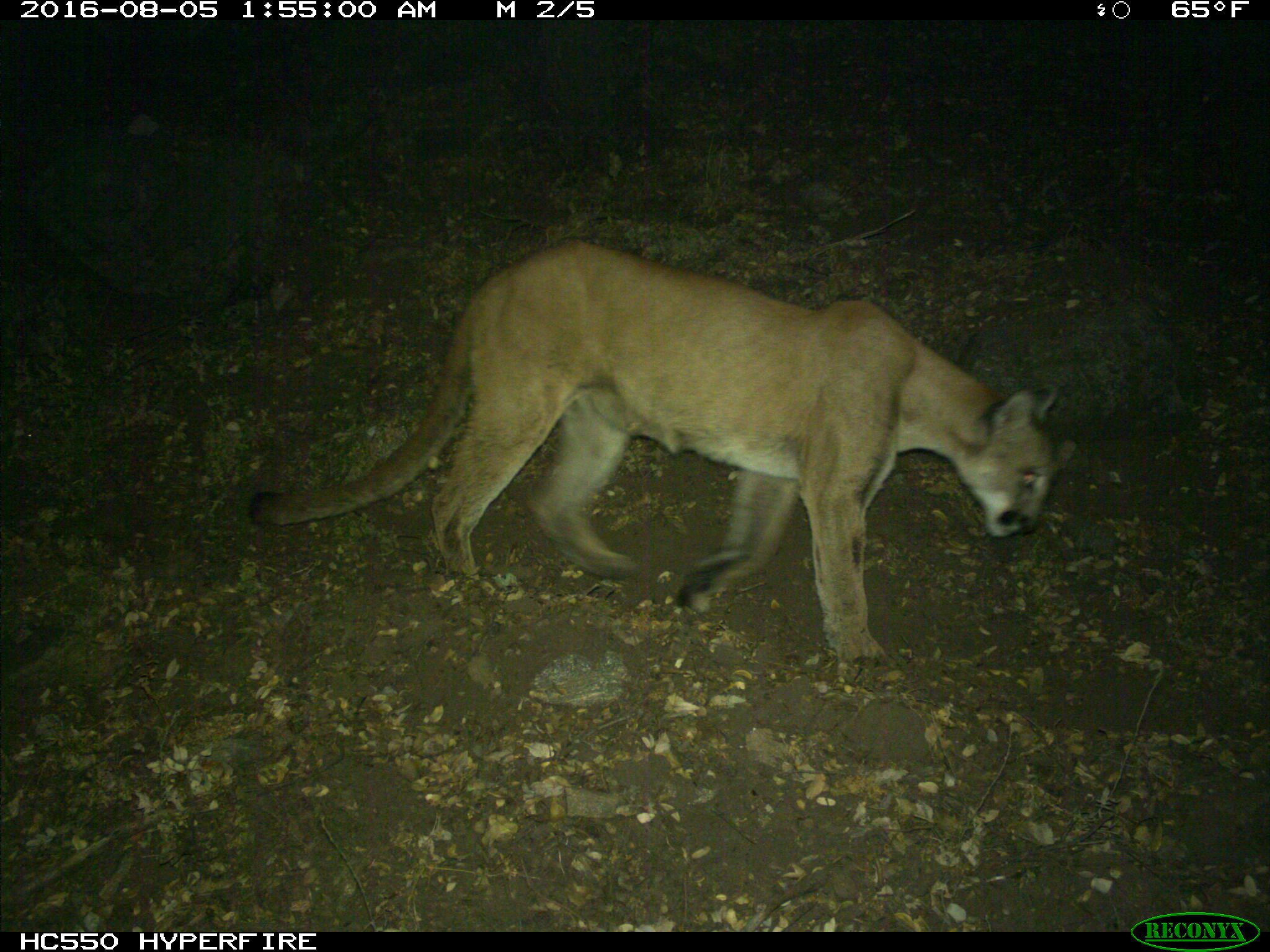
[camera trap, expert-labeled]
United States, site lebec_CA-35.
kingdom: Animalia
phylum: Chordata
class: Mammalia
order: Carnivora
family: Felidae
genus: Puma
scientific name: Puma concolor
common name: mountain lion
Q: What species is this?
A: Puma concolor (mountain lion).